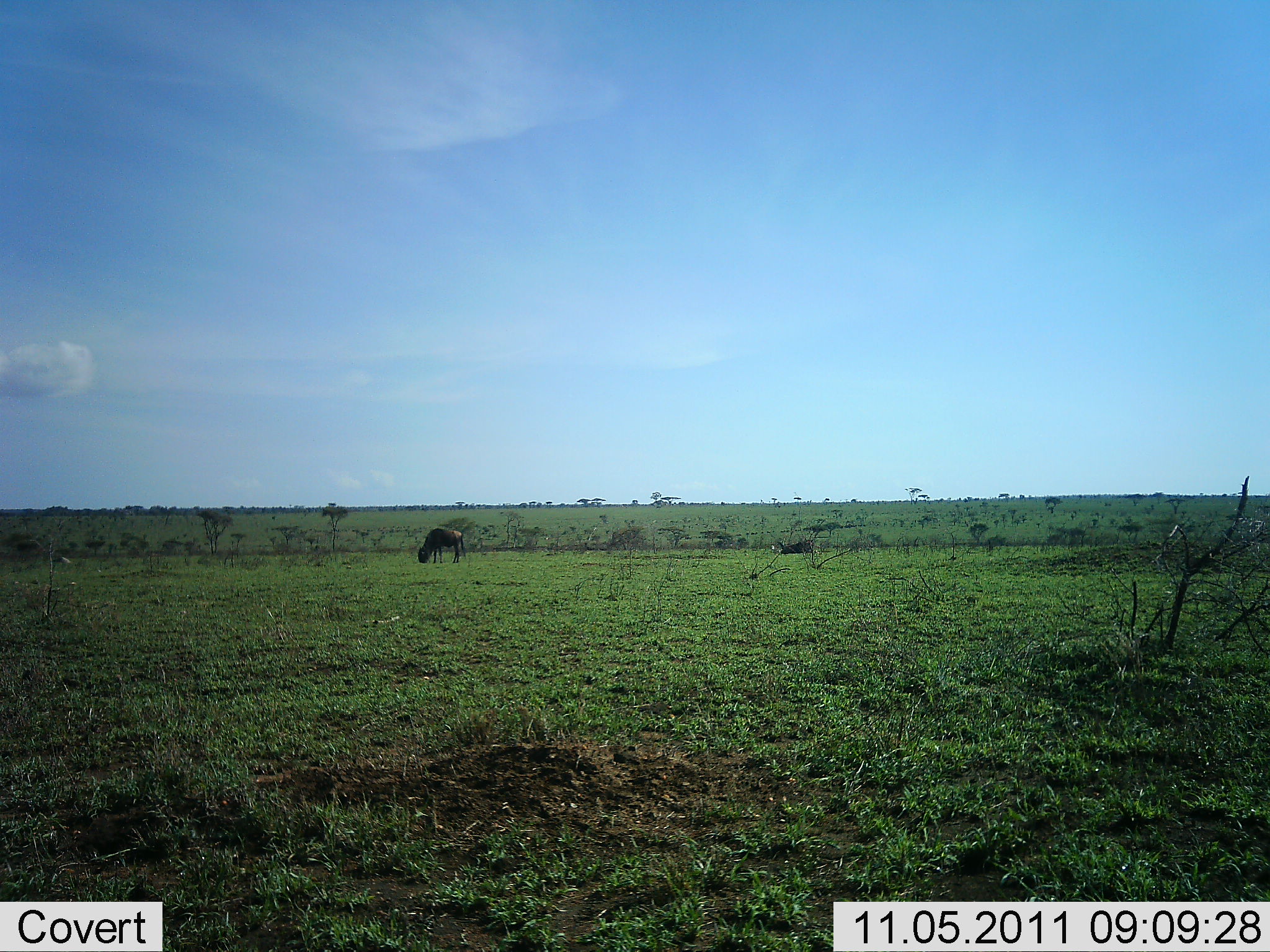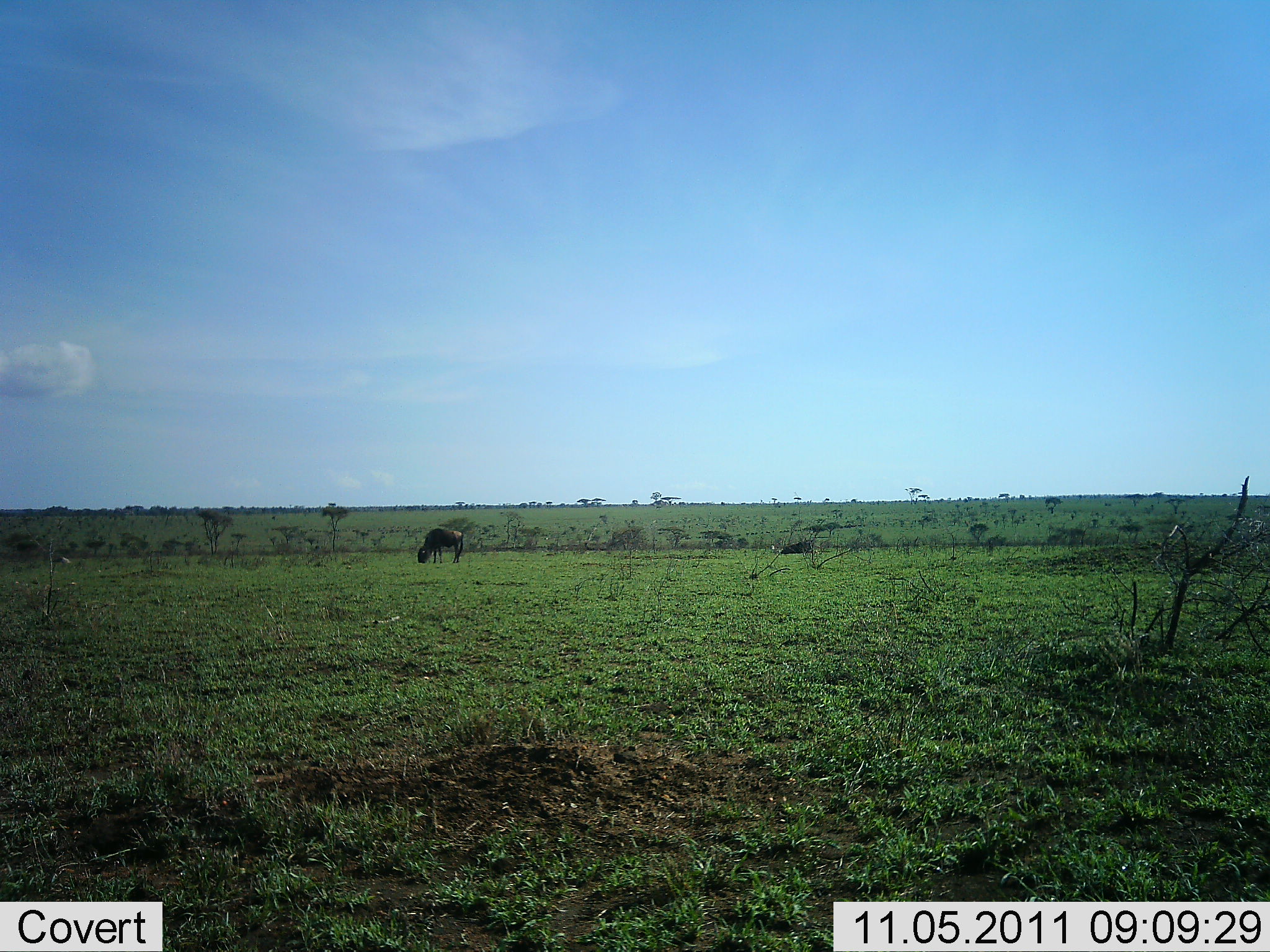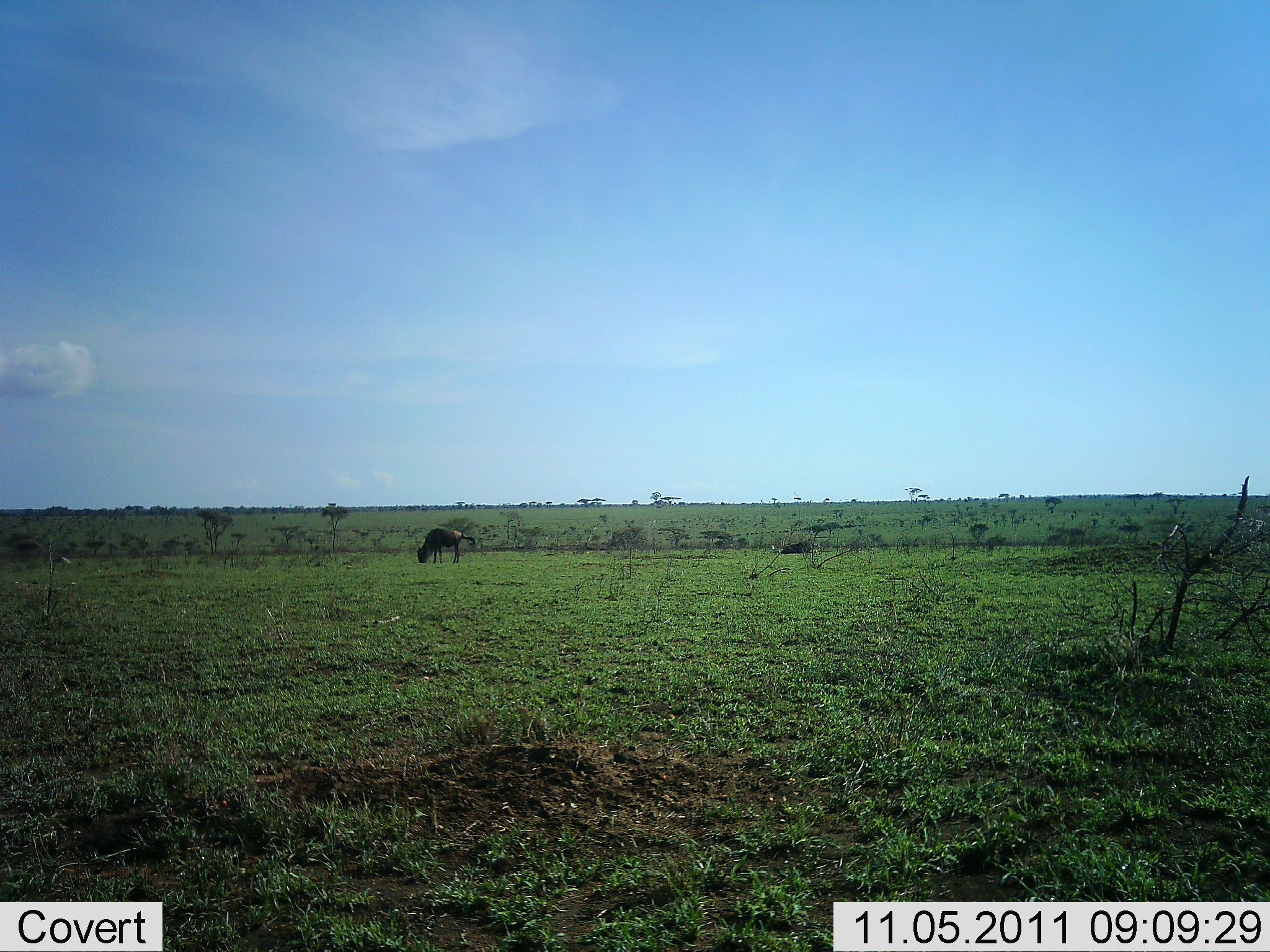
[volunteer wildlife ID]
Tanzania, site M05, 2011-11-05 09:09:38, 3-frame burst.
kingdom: Animalia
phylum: Chordata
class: Mammalia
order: Artiodactyla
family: Bovidae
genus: Connochaetes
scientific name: Connochaetes taurinus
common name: blue wildebeest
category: wildebeest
Wildebeest (blue wildebeest) (Connochaetes taurinus), count 1. Behavior (volunteer vote fractions): standing 30%, resting 10%, moving 0%, interacting 0%. Young present (vote fraction): 0%. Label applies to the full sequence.